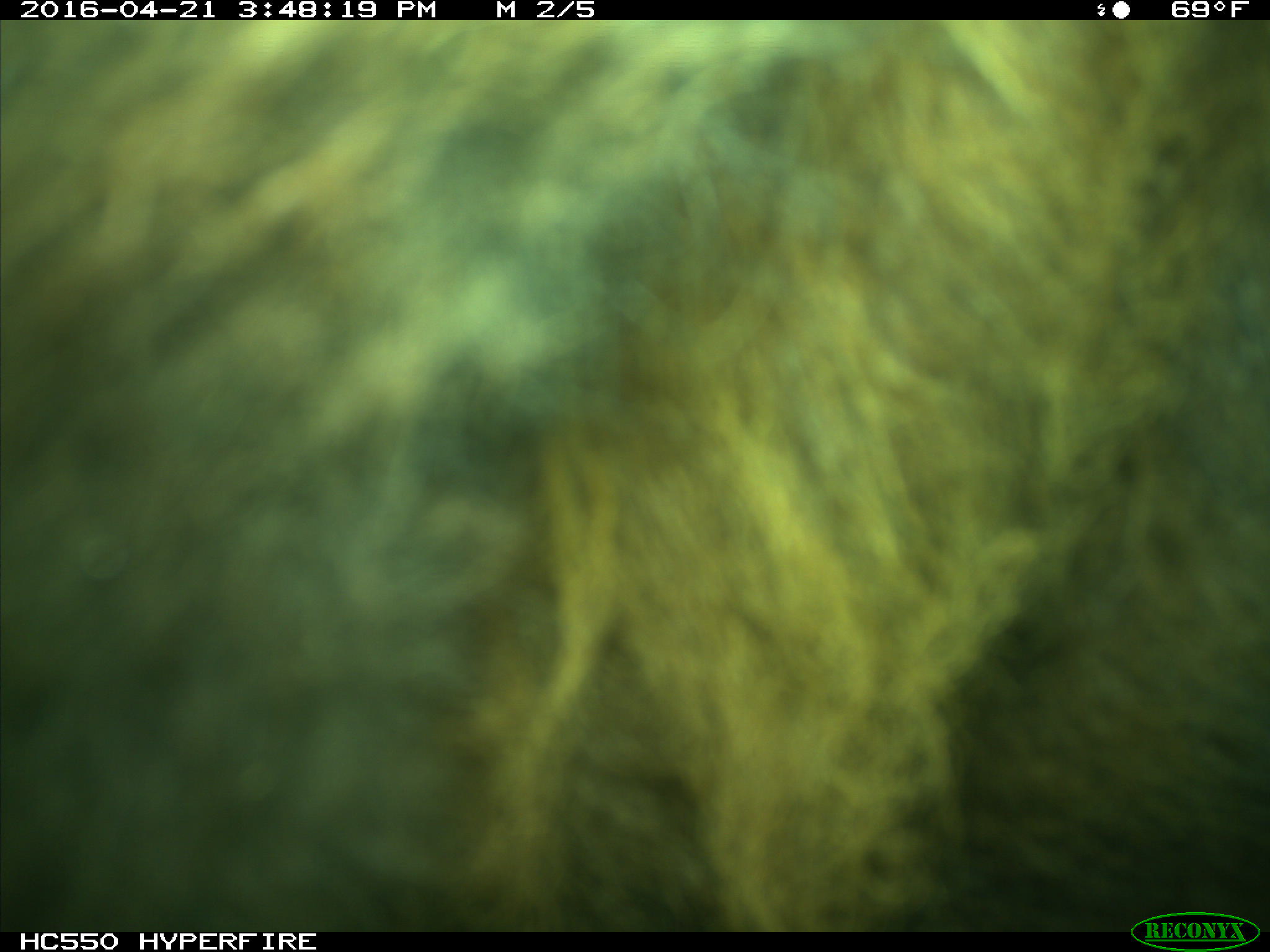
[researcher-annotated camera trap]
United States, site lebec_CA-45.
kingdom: Animalia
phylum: Chordata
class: Mammalia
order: Artiodactyla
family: Bovidae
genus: Bos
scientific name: Bos taurus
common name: domestic cow